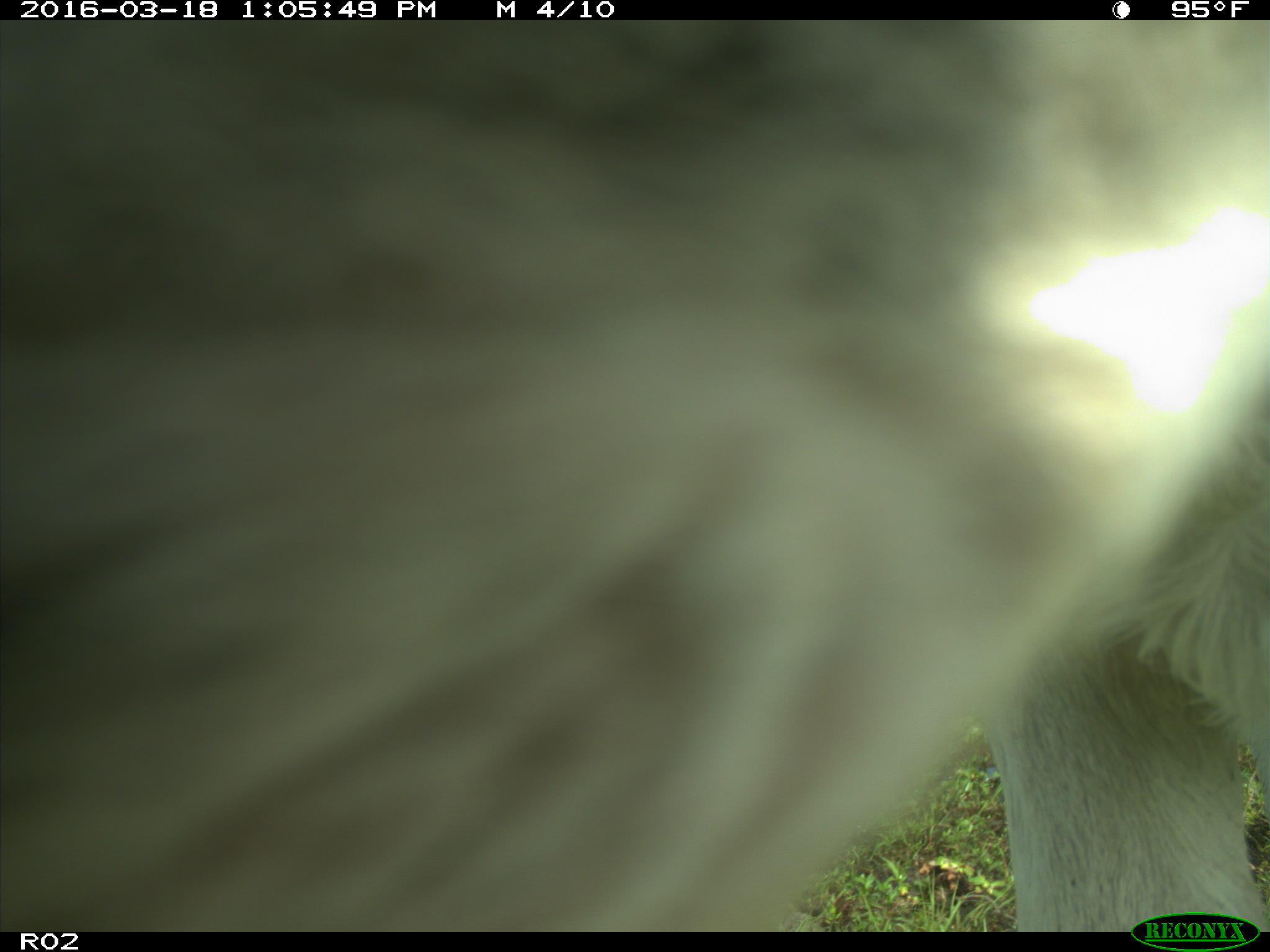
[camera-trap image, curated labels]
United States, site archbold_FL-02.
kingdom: Animalia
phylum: Chordata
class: Mammalia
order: Artiodactyla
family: Bovidae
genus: Bos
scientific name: Bos taurus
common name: domestic cow